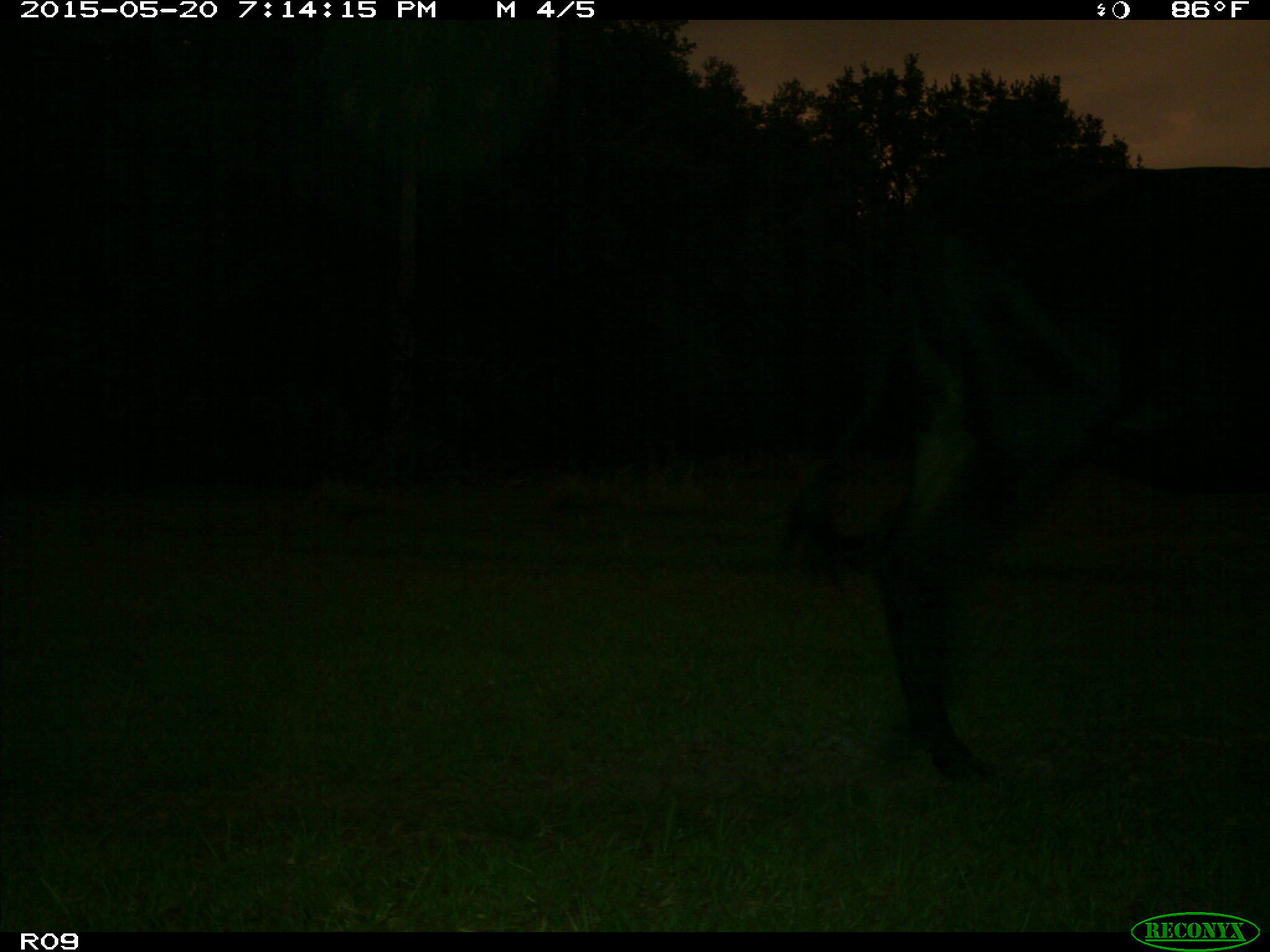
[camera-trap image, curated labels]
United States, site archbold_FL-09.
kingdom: Animalia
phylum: Chordata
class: Mammalia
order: Artiodactyla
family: Bovidae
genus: Bos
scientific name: Bos taurus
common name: domestic cow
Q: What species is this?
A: Bos taurus (domestic cow).